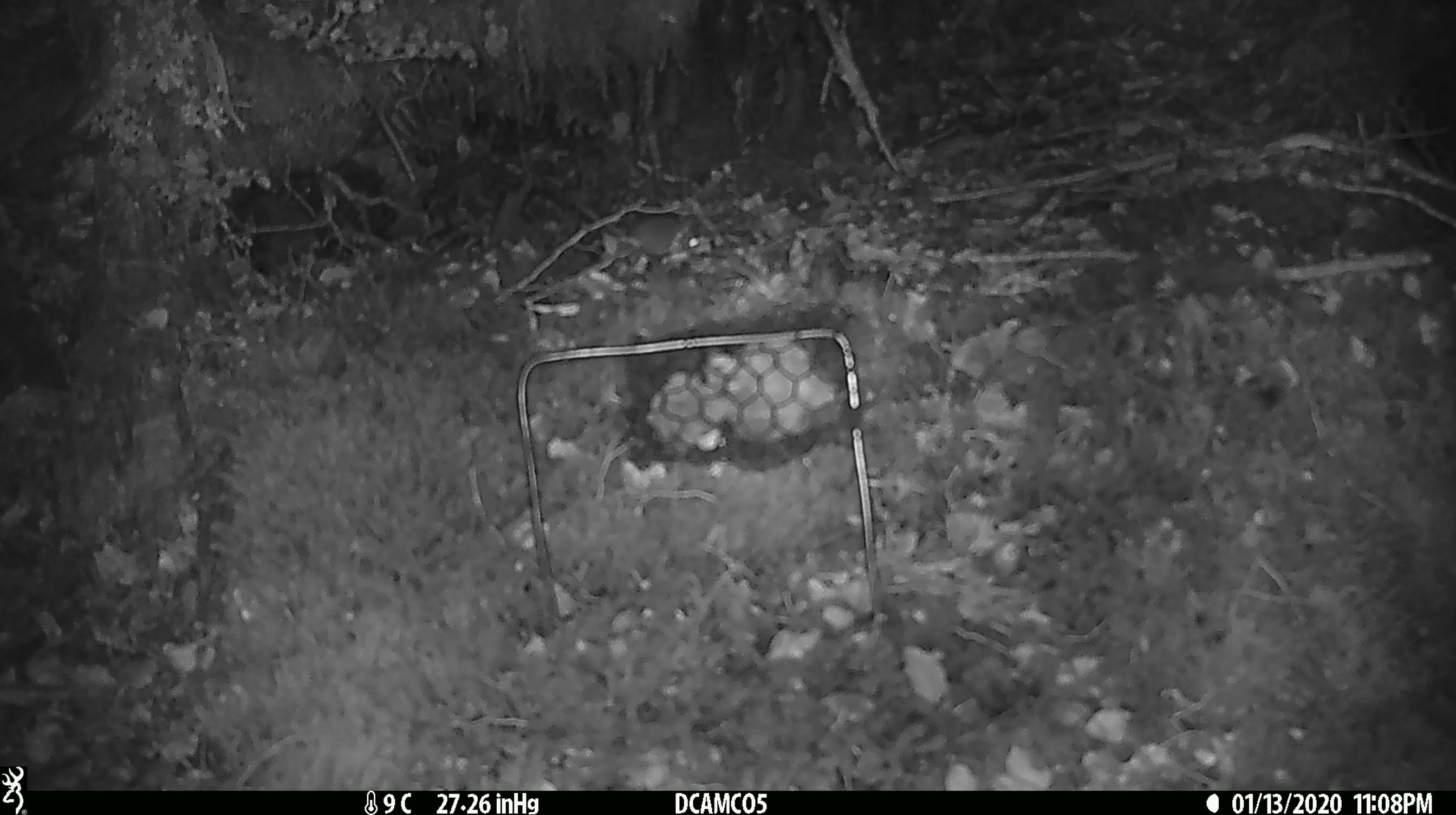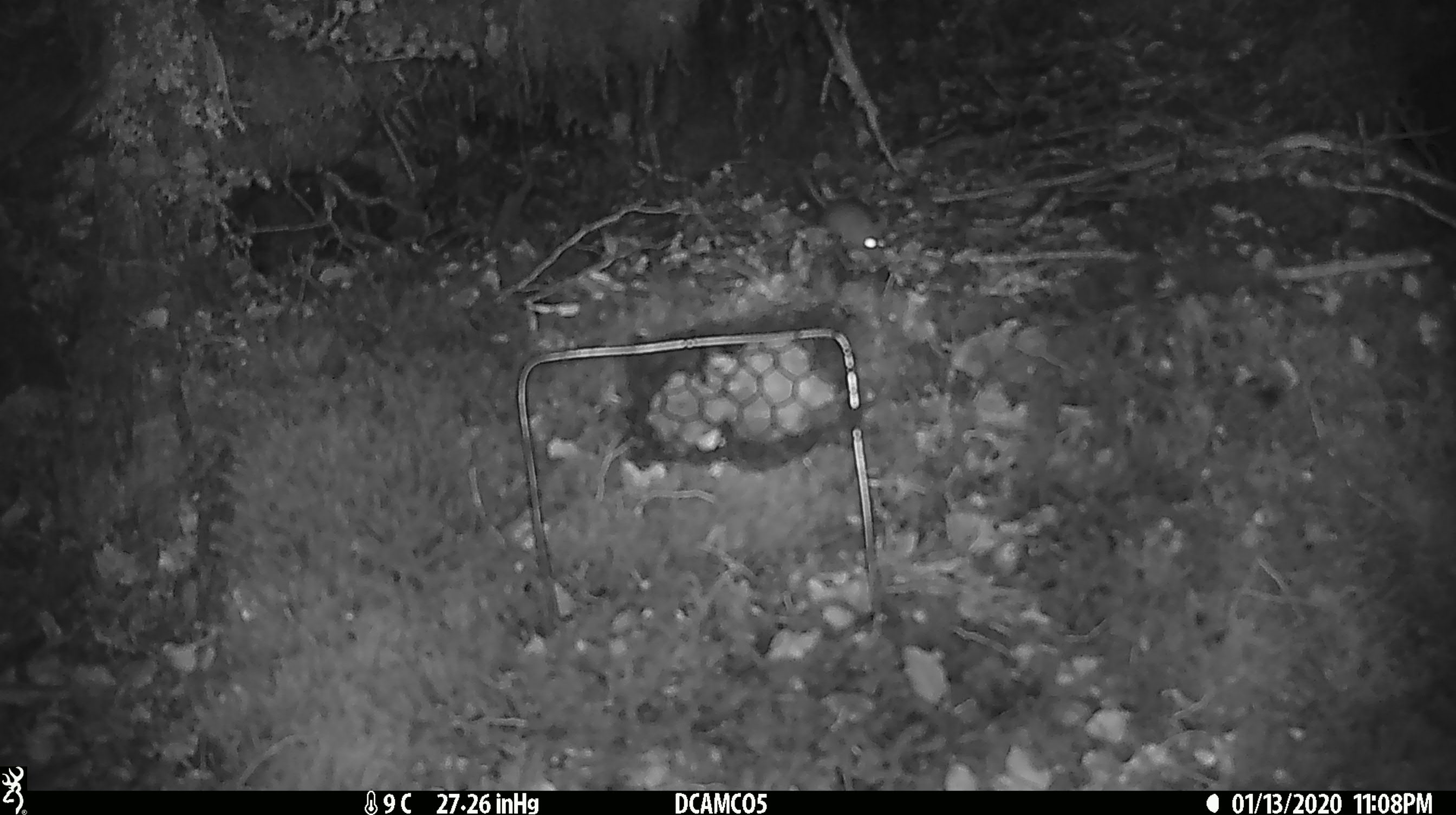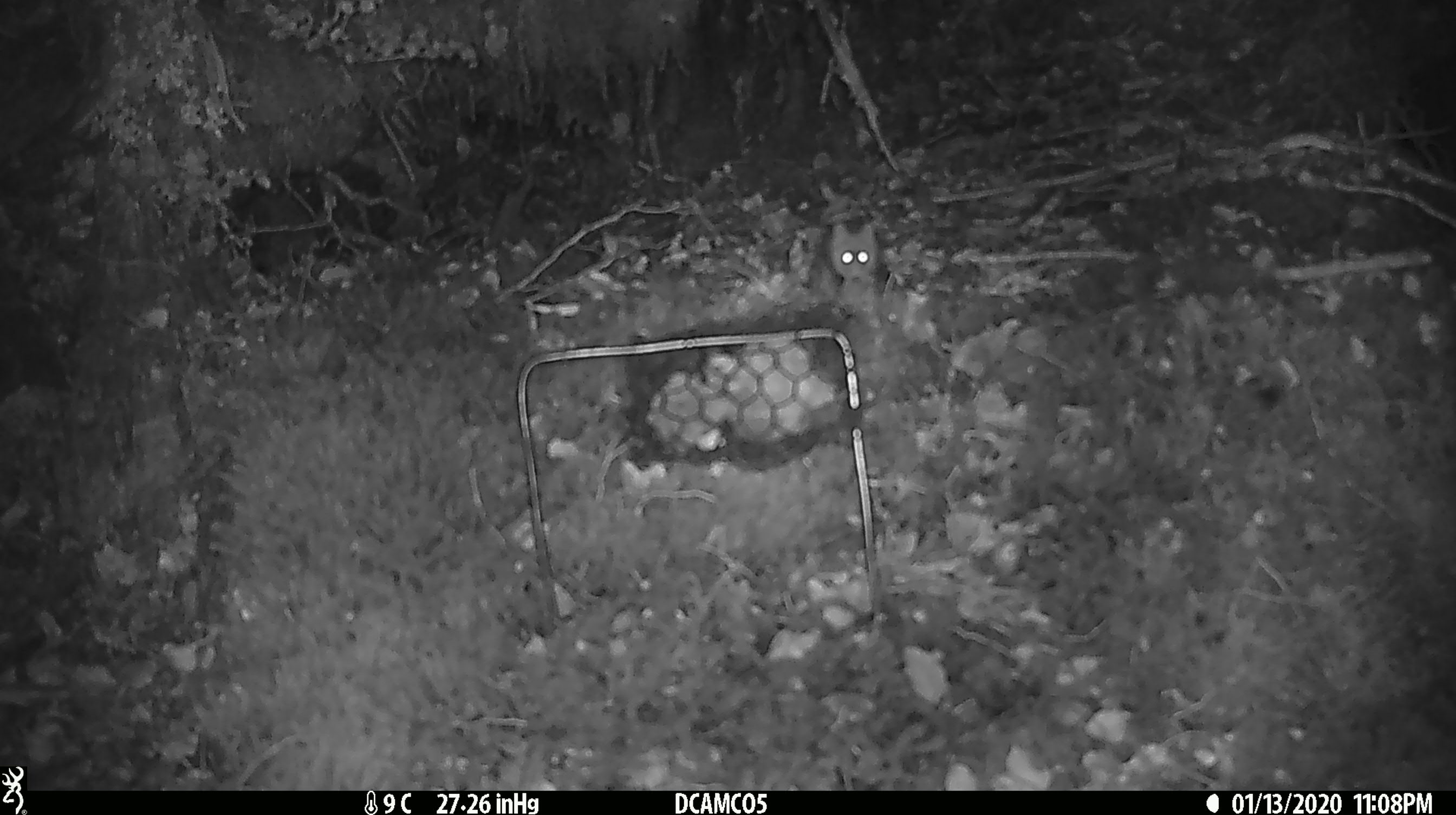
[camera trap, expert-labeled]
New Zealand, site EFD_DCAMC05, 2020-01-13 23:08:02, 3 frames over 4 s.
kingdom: Animalia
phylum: Chordata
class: Mammalia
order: Rodentia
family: Muridae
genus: Mus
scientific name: Mus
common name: mouse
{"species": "mouse (Mus)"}